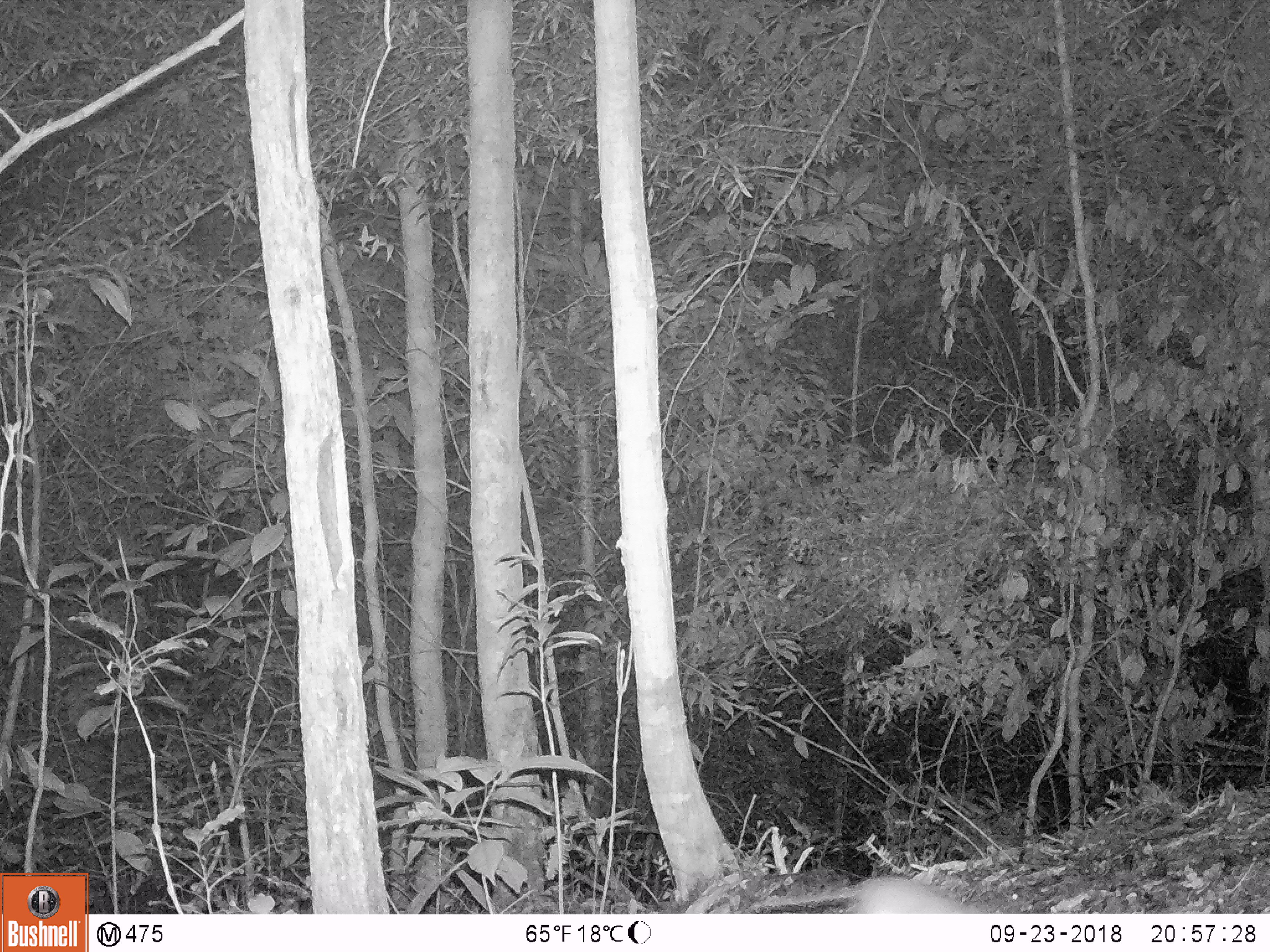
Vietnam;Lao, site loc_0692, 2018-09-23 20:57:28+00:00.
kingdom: Animalia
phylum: Chordata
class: Mammalia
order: Rodentia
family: Muridae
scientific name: Muridae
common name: old-world mice and rats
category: unidentified murid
Unidentified murid (old-world mice and rats) (Muridae). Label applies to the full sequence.